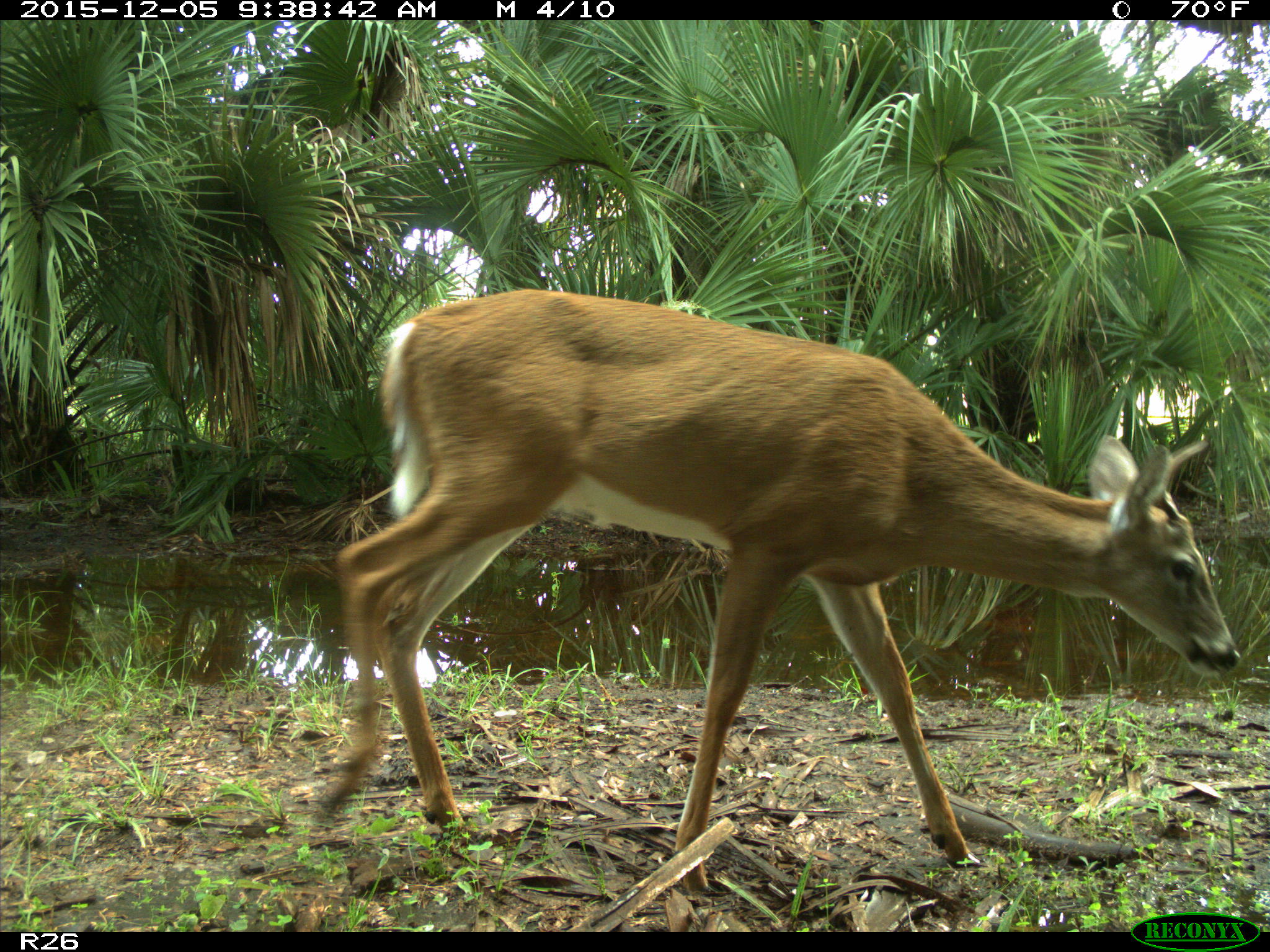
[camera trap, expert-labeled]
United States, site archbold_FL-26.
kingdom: Animalia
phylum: Chordata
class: Mammalia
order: Artiodactyla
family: Cervidae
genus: Odocoileus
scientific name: Odocoileus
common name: deer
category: unidentified deer